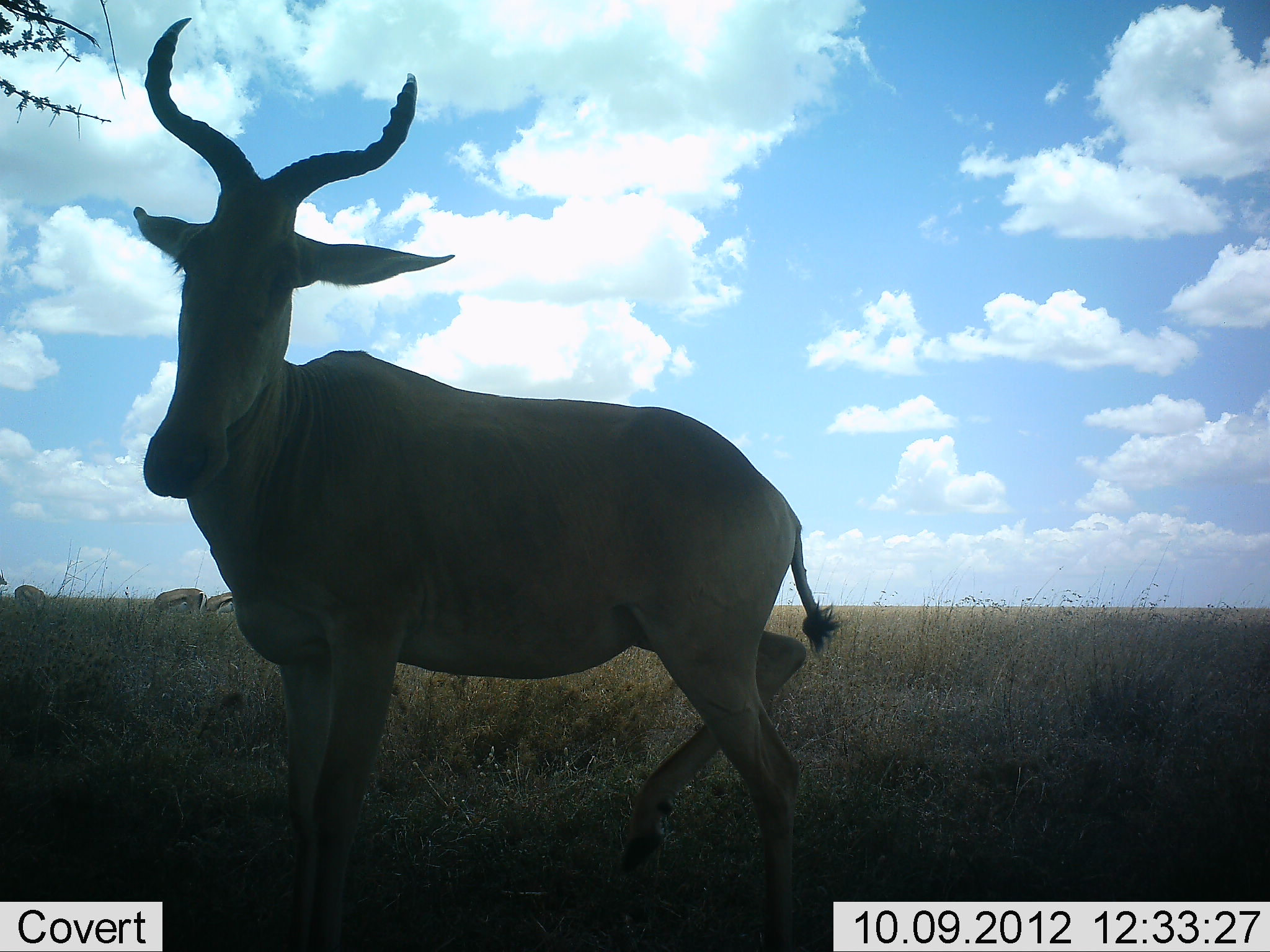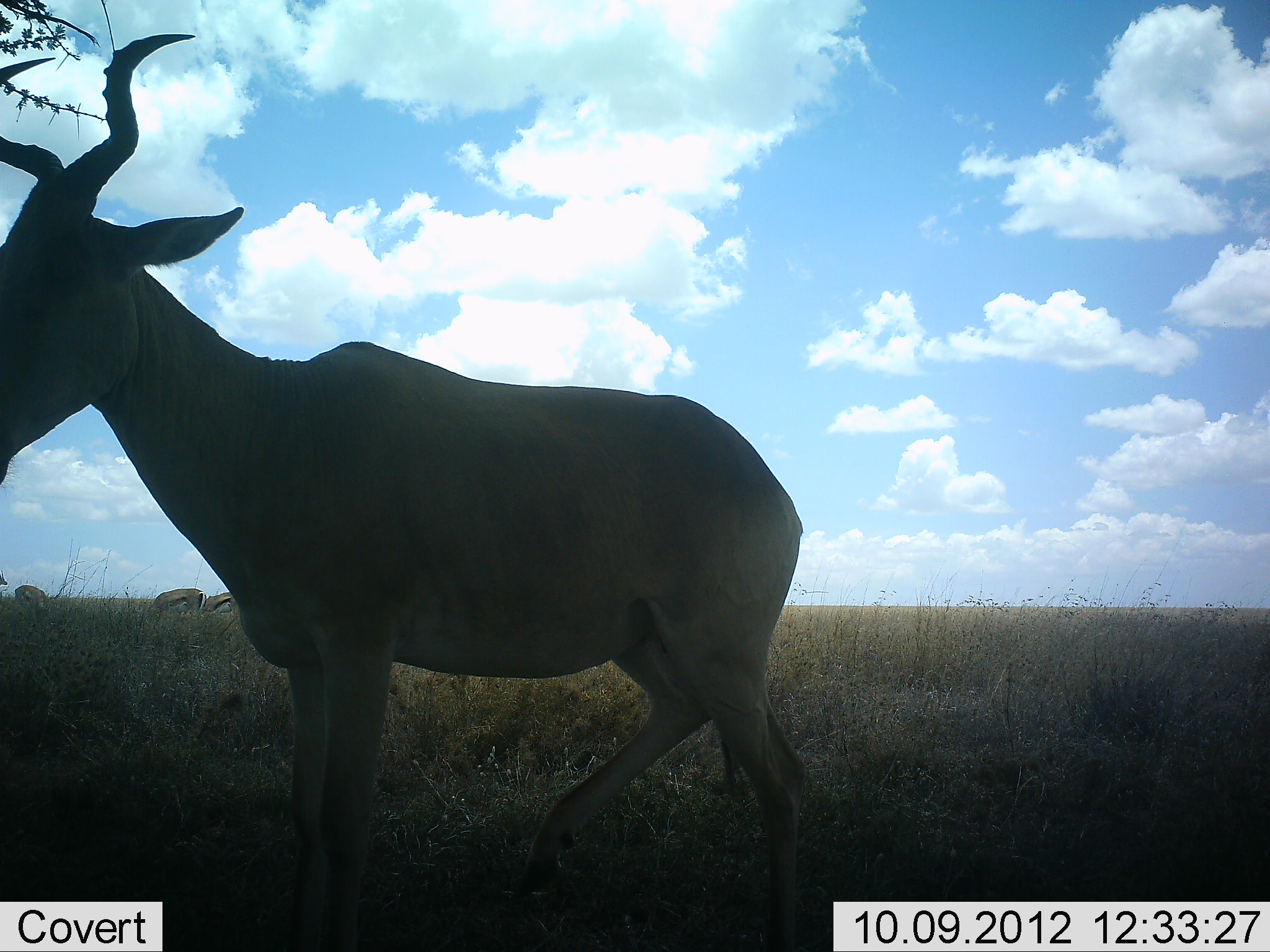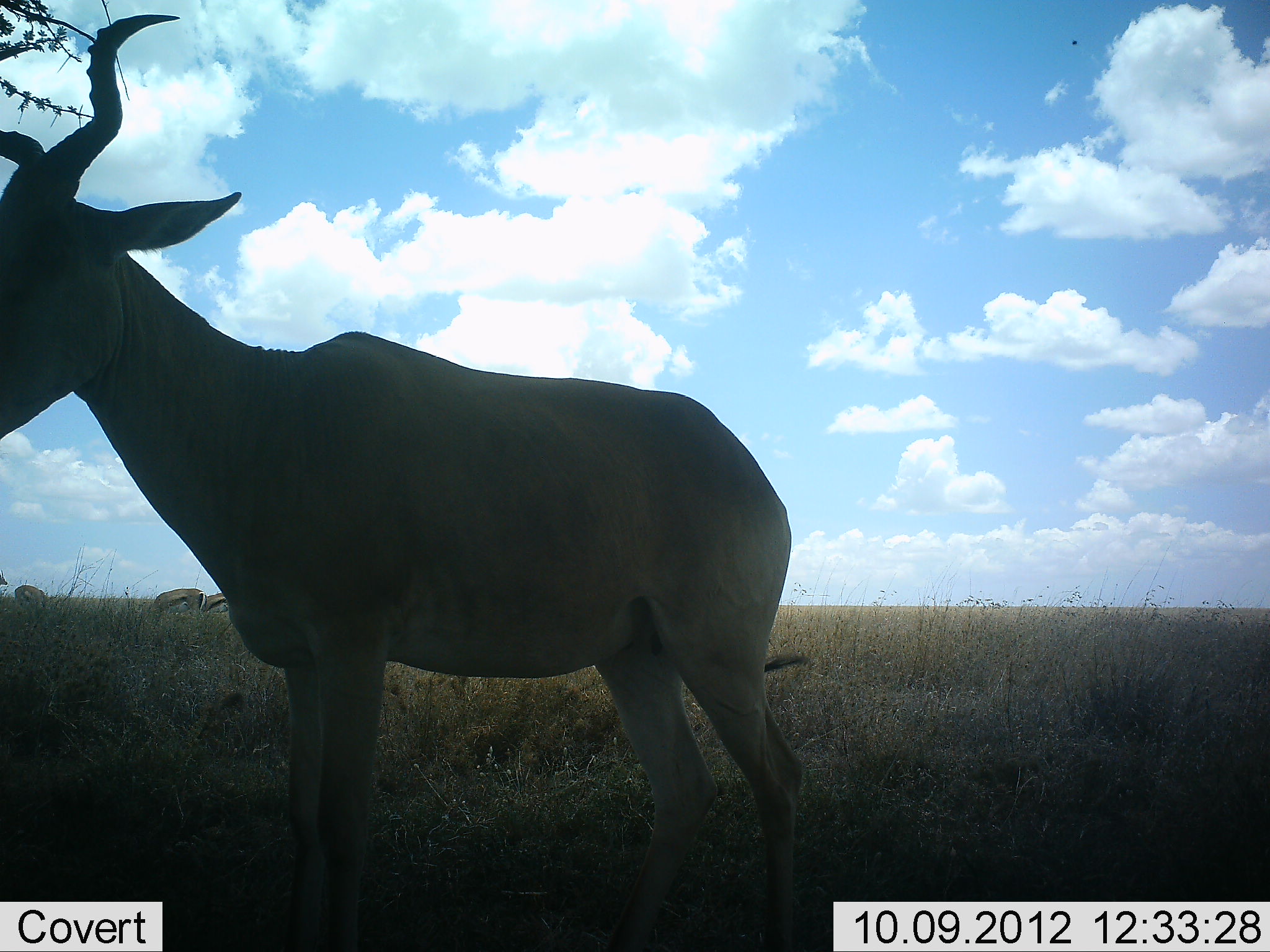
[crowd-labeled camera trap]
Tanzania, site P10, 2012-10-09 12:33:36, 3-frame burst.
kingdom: Animalia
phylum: Chordata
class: Mammalia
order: Artiodactyla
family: Bovidae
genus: Eudorcas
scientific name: Eudorcas thomsonii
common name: thomson's gazelle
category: gazellethomsons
Gazellethomsons (thomson's gazelle) (Eudorcas thomsonii), count 3. Behavior (volunteer vote fractions): standing 20%, resting 0%, moving 0%, interacting 0%. Young present (vote fraction): 0%. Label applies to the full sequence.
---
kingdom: Animalia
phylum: Chordata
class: Mammalia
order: Artiodactyla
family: Bovidae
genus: Alcelaphus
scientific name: Alcelaphus buselaphus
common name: hartebeest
Hartebeest (Alcelaphus buselaphus), count 1. Behavior (volunteer vote fractions): standing 89%, resting 0%, moving 16%, interacting 0%. Young present (vote fraction): 0%. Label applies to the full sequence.